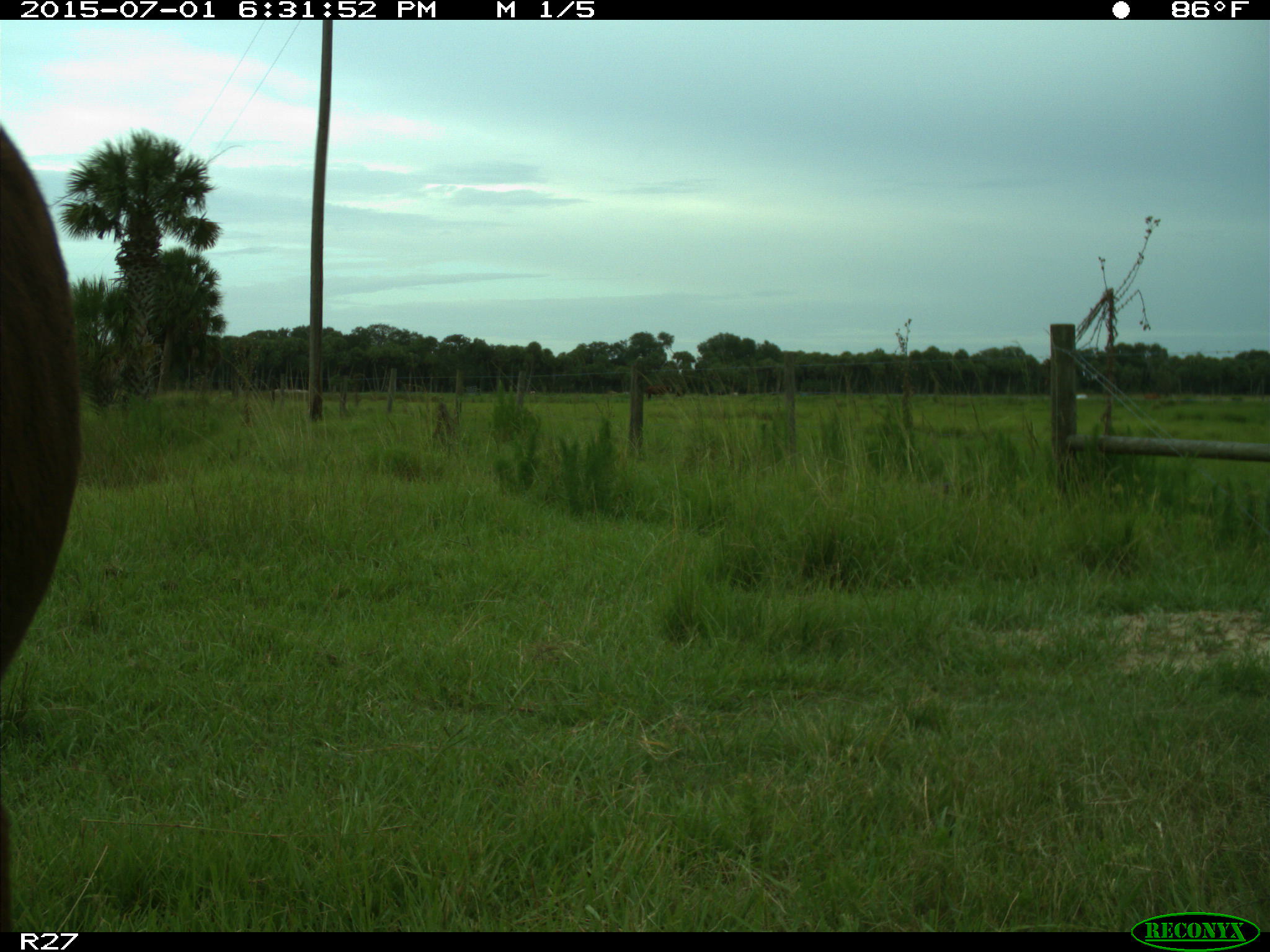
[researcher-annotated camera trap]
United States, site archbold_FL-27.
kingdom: Animalia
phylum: Chordata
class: Mammalia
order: Artiodactyla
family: Bovidae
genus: Bos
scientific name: Bos taurus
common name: domestic cow